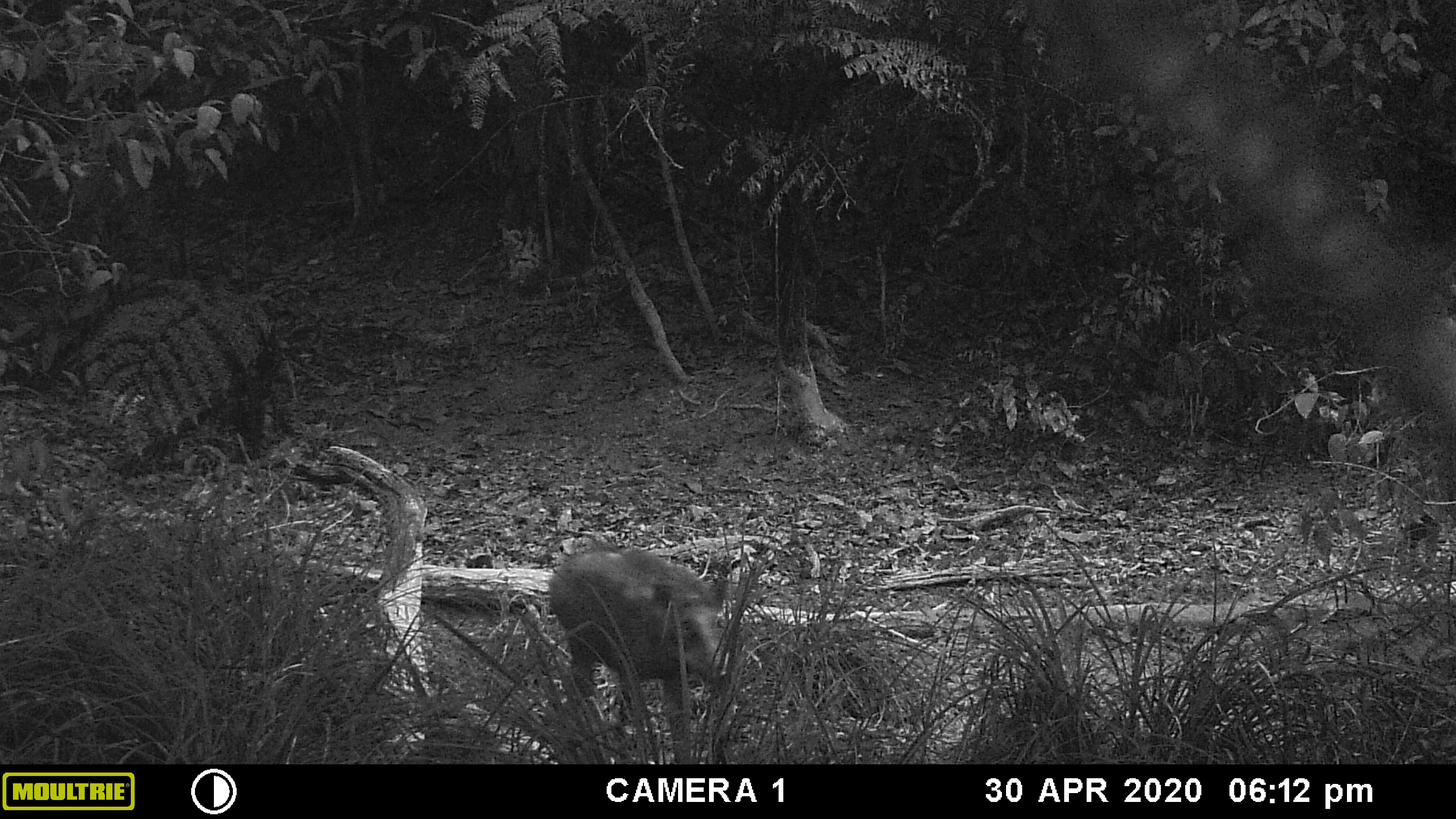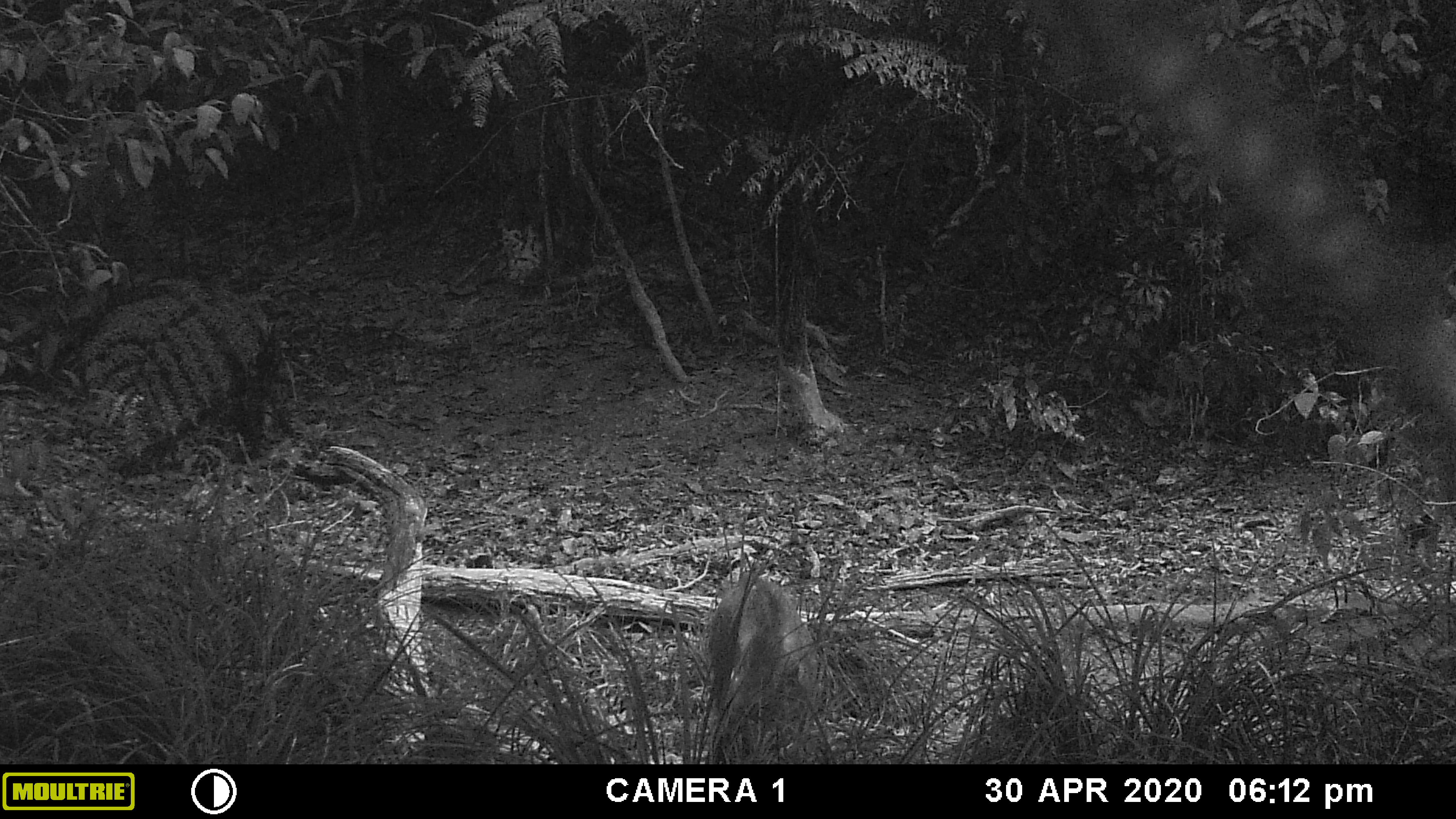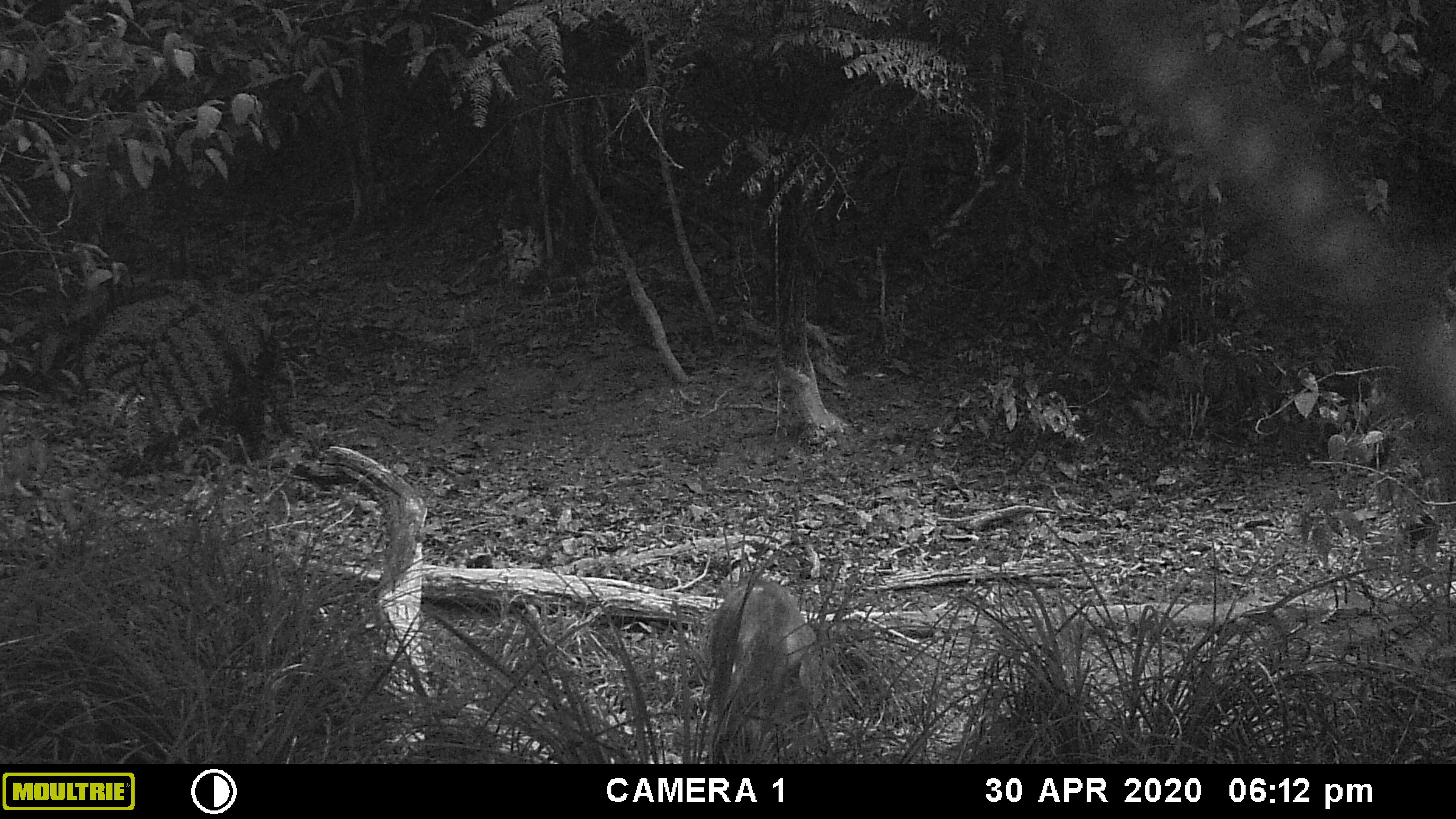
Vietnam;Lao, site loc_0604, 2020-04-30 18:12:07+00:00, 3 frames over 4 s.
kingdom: Animalia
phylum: Chordata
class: Mammalia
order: Artiodactyla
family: Suidae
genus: Sus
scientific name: Sus scrofa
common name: eurasian wild pig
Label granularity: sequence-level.